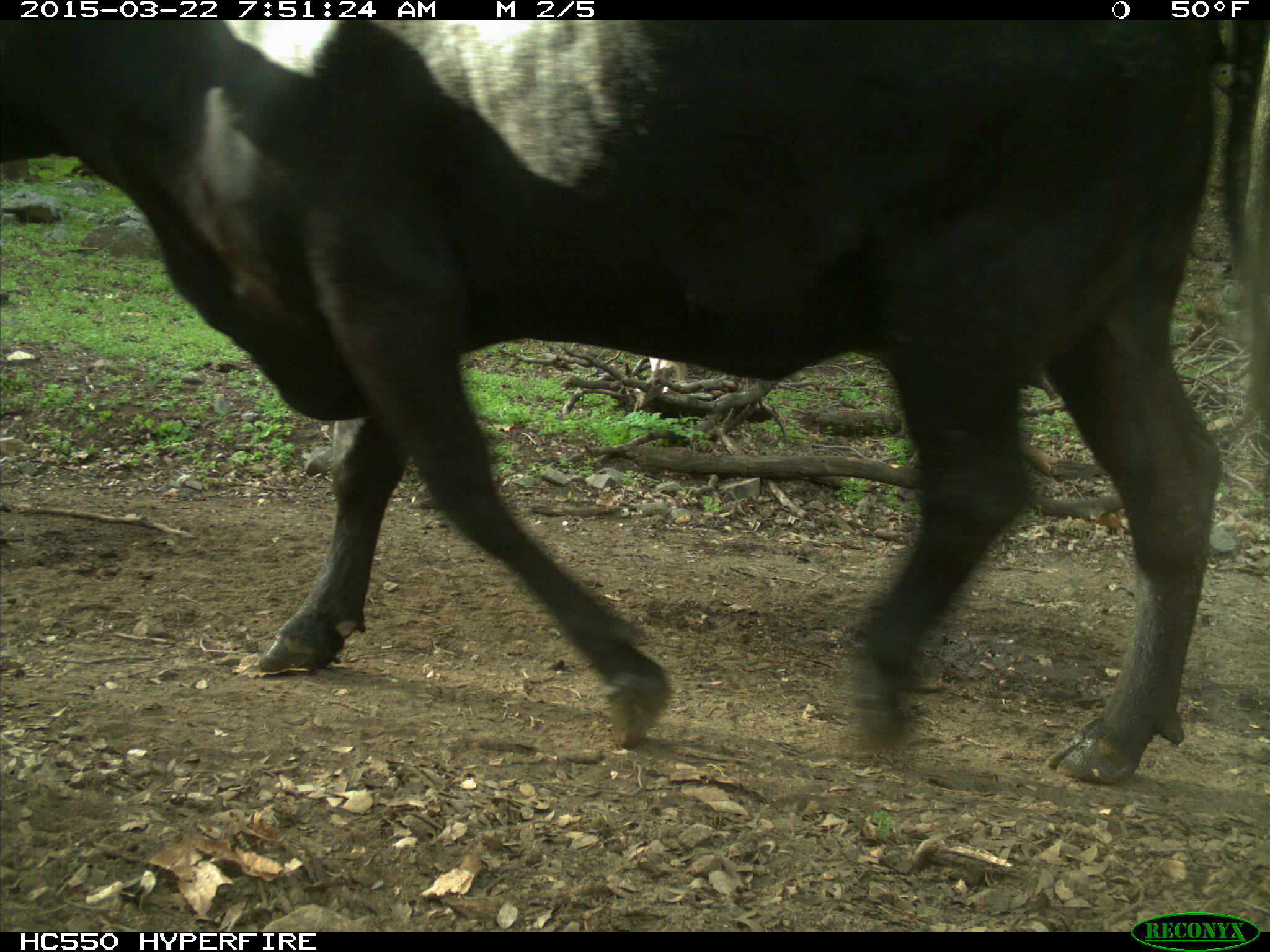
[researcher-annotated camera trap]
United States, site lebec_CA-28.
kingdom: Animalia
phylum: Chordata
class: Mammalia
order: Artiodactyla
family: Bovidae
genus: Bos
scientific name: Bos taurus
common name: domestic cow